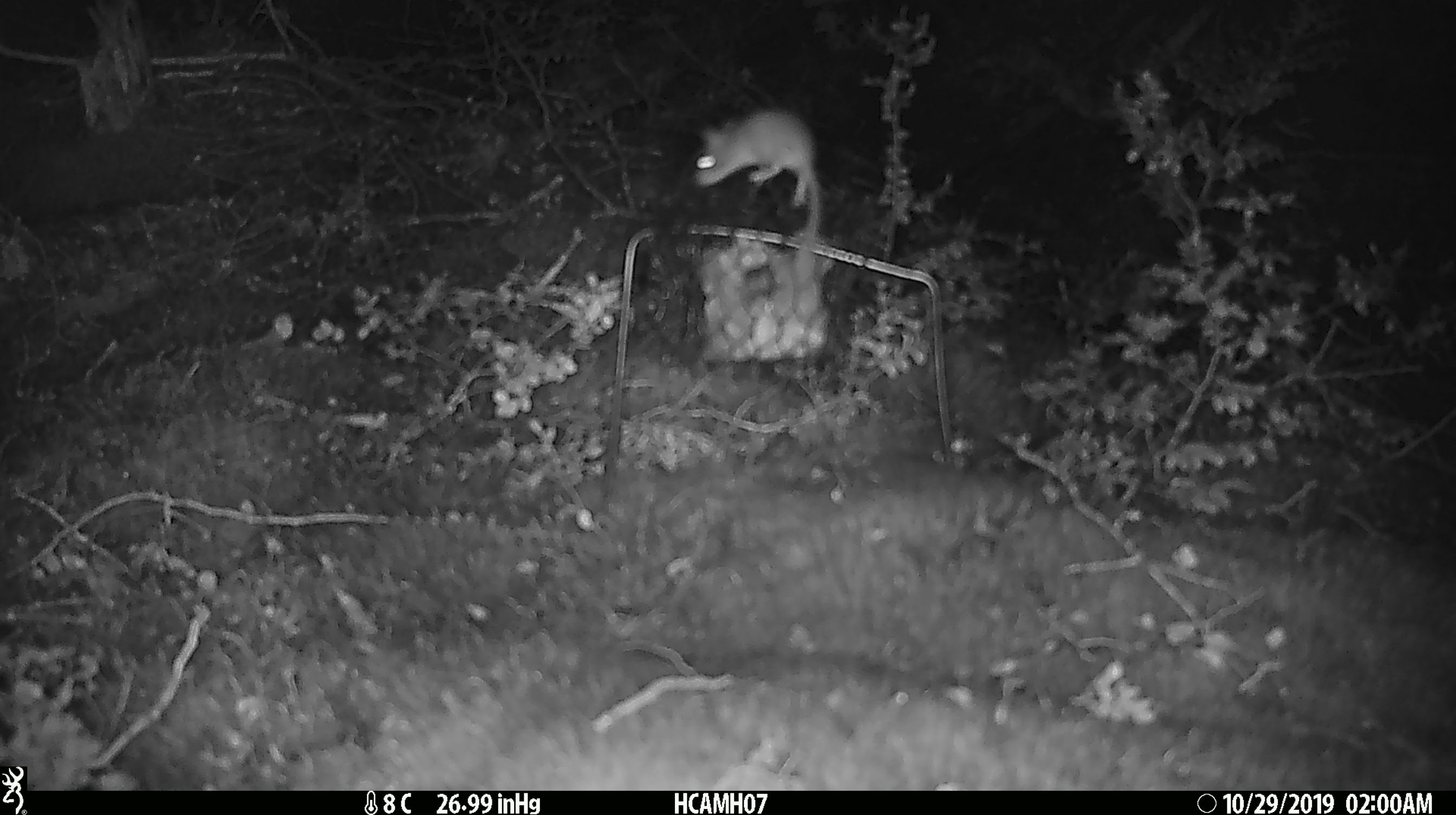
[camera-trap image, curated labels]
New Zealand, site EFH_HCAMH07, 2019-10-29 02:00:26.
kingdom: Animalia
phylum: Chordata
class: Mammalia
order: Rodentia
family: Muridae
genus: Mus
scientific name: Mus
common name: mouse